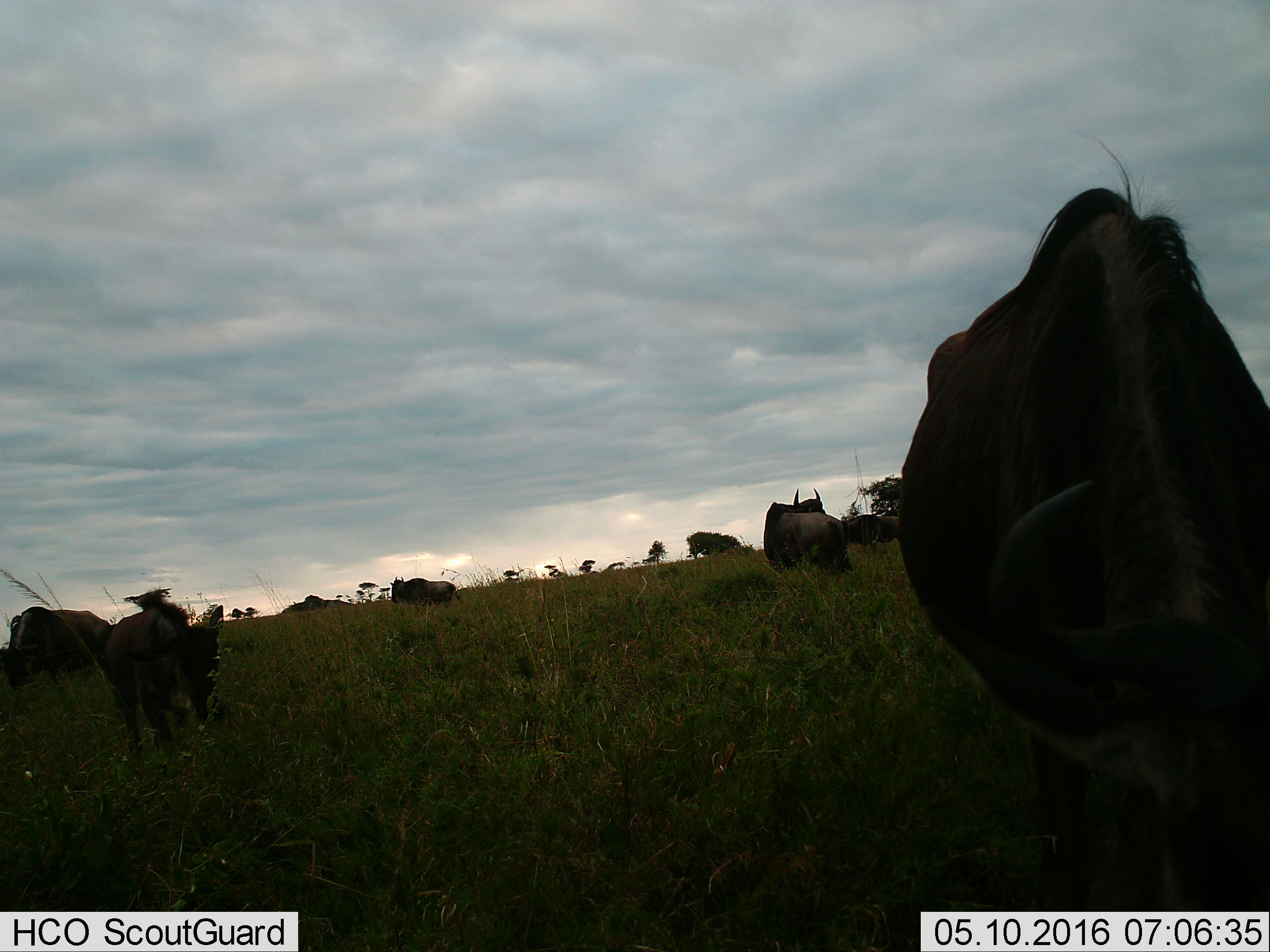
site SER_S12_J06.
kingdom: Animalia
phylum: Chordata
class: Mammalia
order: Artiodactyla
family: Bovidae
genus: Connochaetes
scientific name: Connochaetes taurinus taurinus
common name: blue wildebeest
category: wildebeestblue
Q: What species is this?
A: Wildebeestblue (blue wildebeest) (Connochaetes taurinus taurinus).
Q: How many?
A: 6.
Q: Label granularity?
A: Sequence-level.